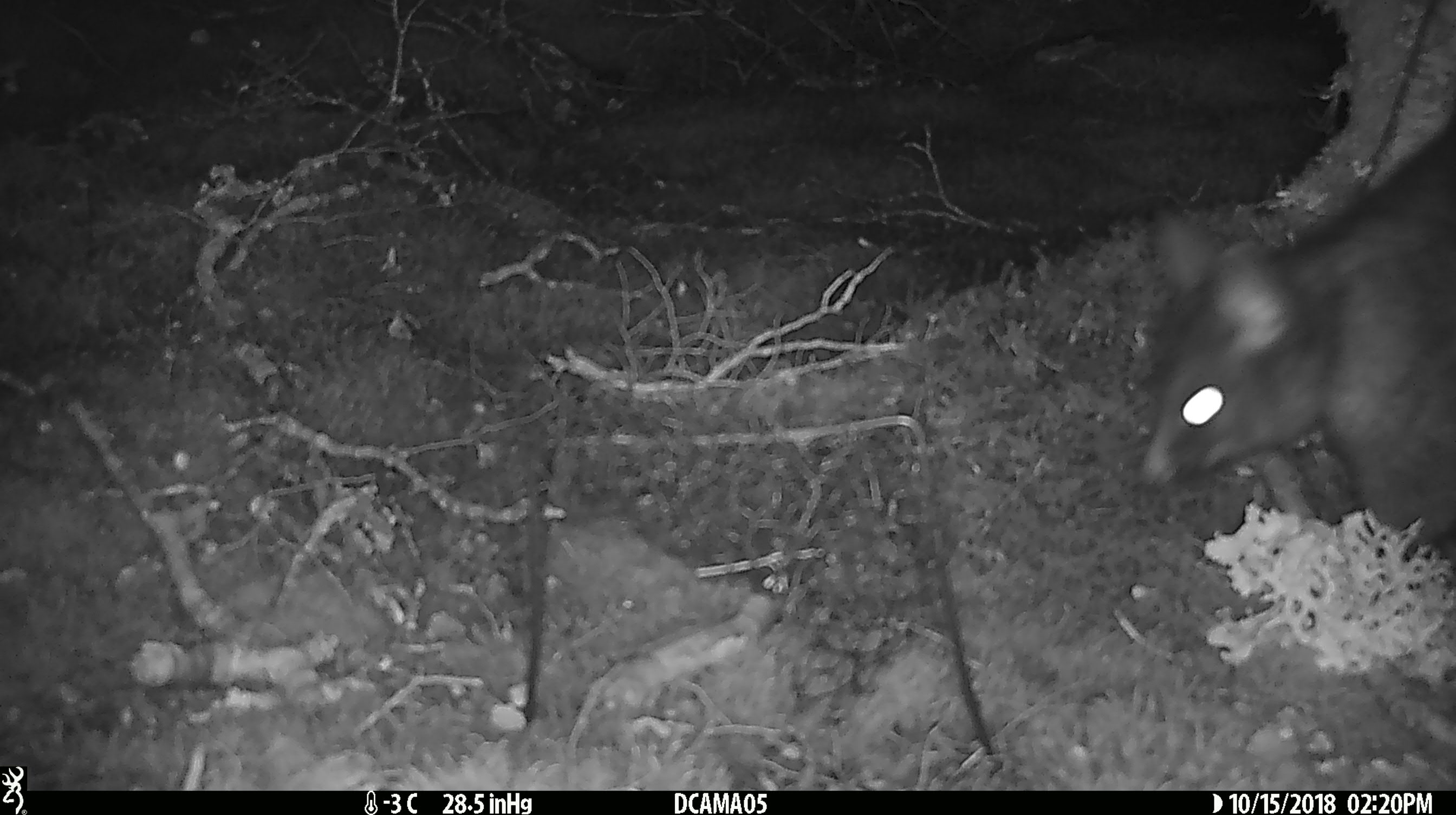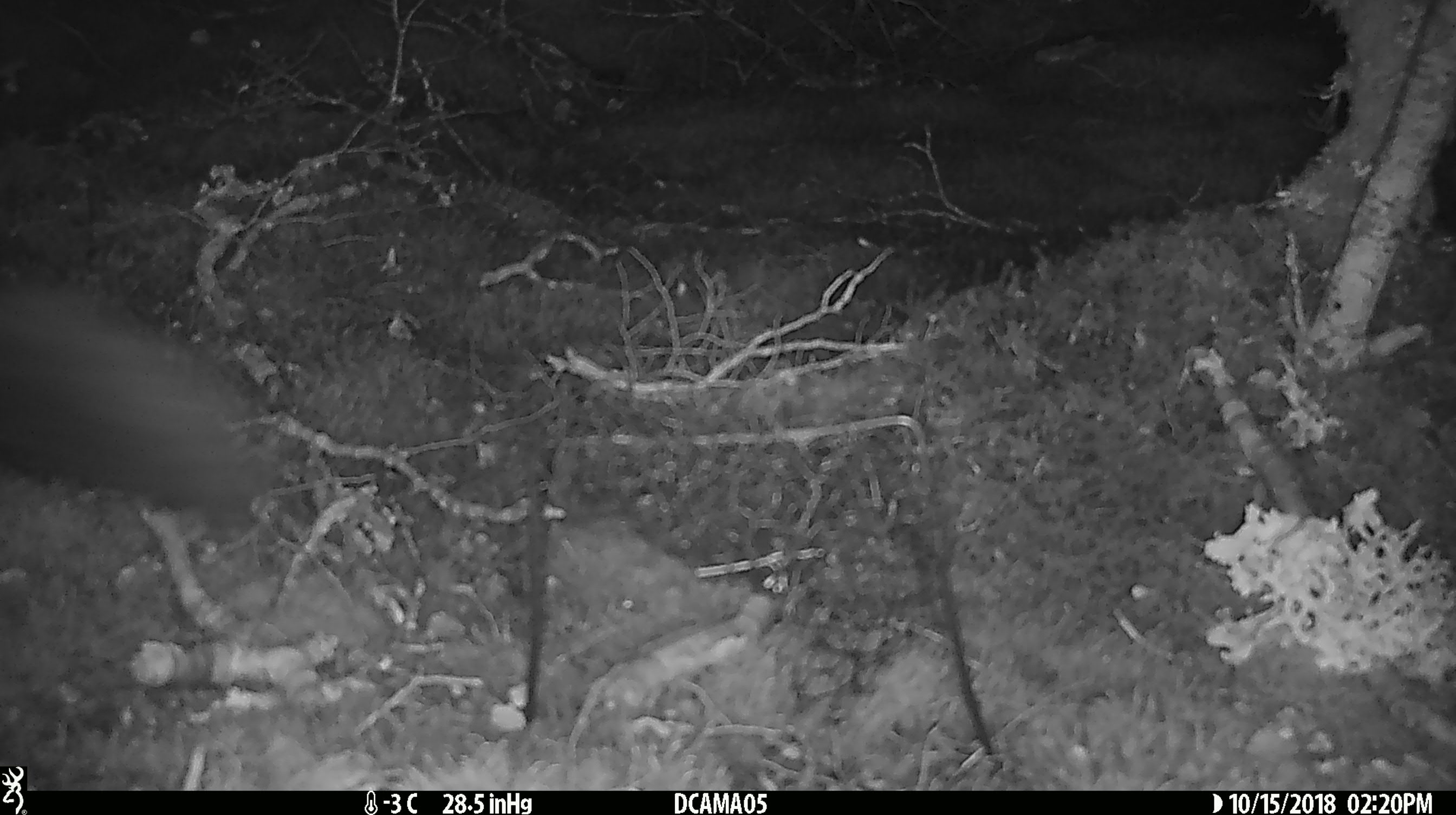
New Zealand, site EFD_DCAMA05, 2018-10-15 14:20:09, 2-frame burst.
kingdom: Animalia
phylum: Chordata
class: Mammalia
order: Diprotodontia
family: Phalangeridae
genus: Trichosurus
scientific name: Trichosurus vulpecula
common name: common brushtail possum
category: possum